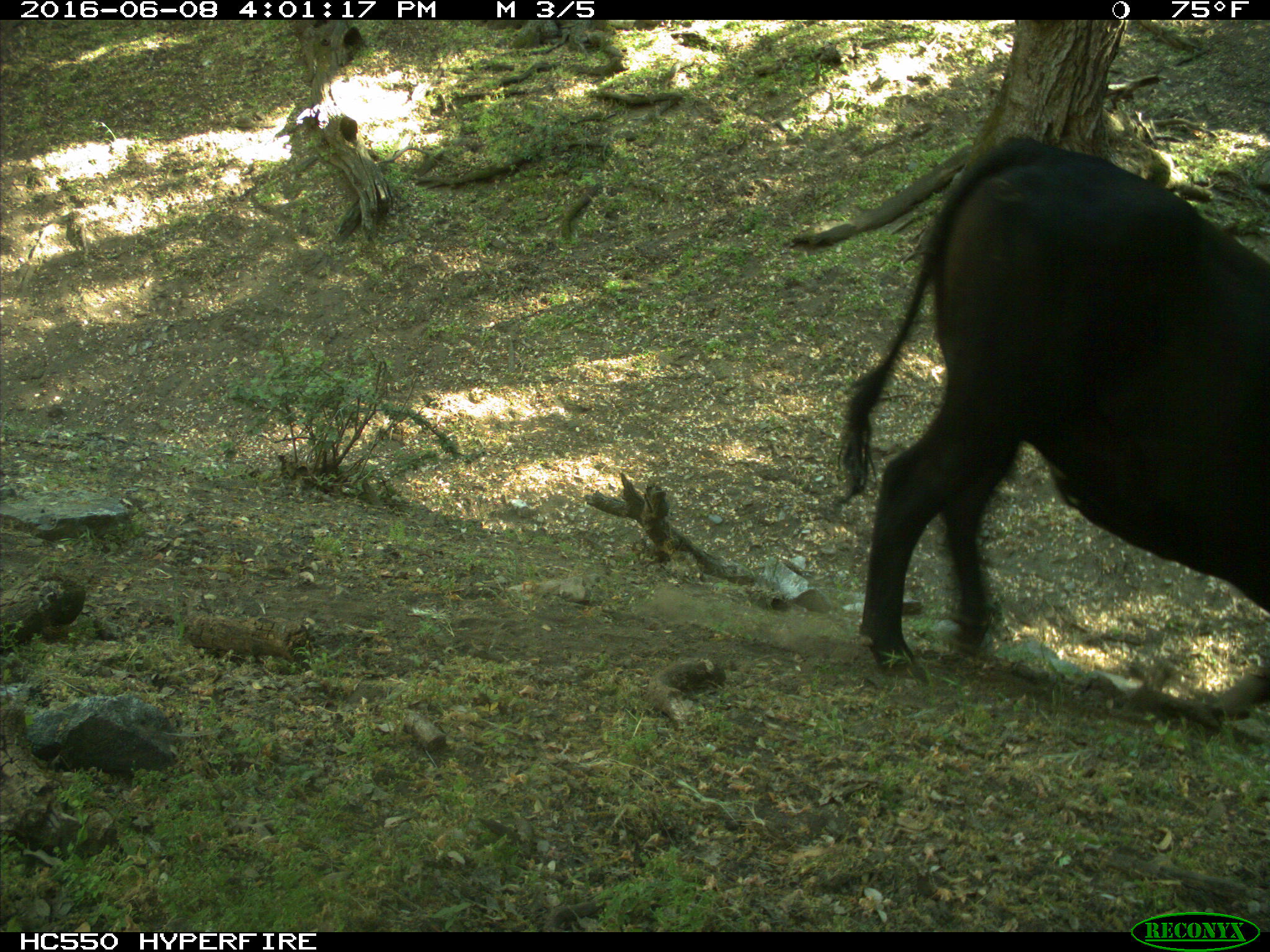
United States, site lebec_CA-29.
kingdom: Animalia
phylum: Chordata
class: Mammalia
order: Artiodactyla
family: Bovidae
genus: Bos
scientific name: Bos taurus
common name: domestic cow